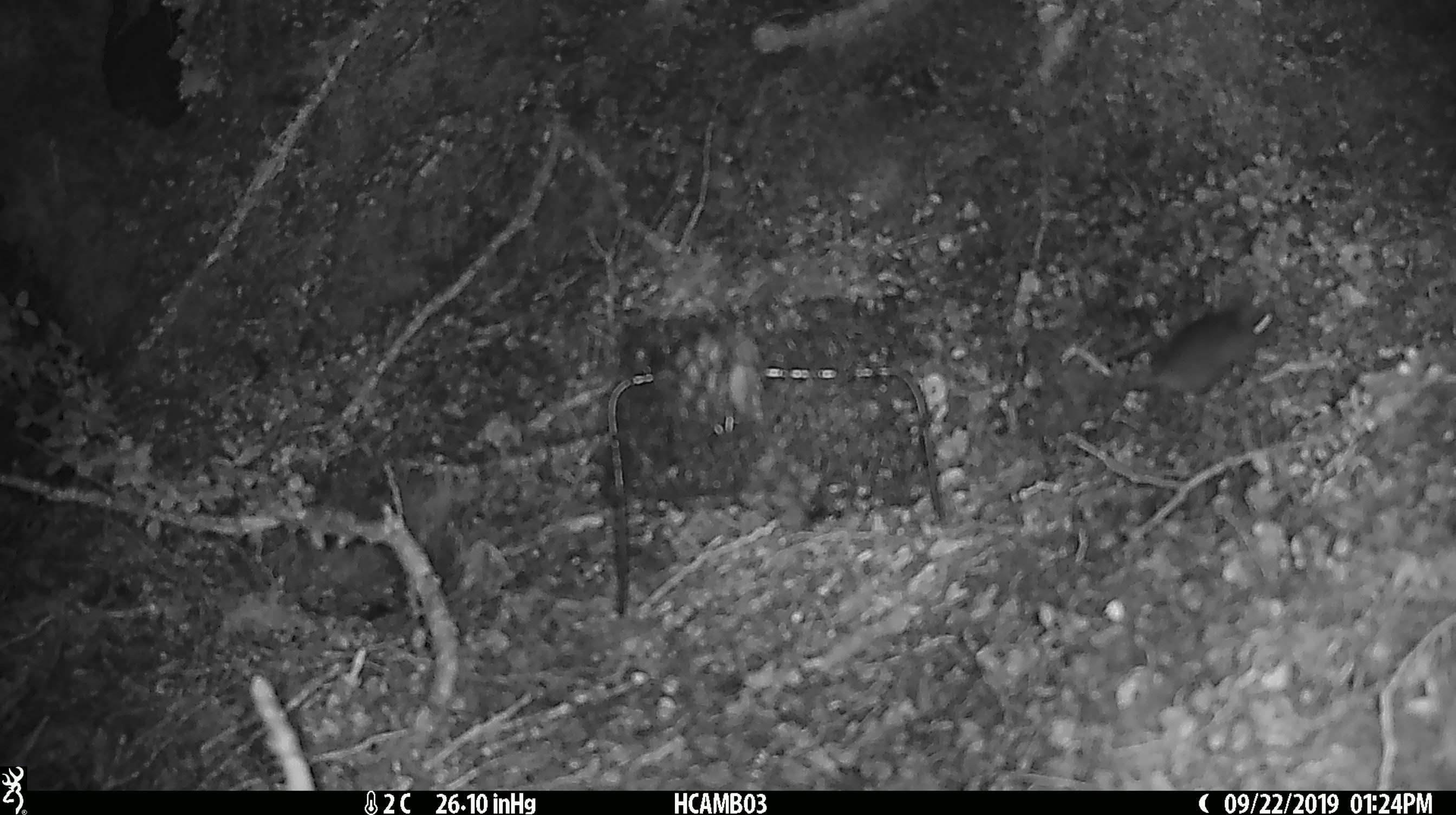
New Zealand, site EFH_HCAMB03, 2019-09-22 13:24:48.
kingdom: Animalia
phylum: Chordata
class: Mammalia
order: Rodentia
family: Muridae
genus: Mus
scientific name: Mus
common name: mouse